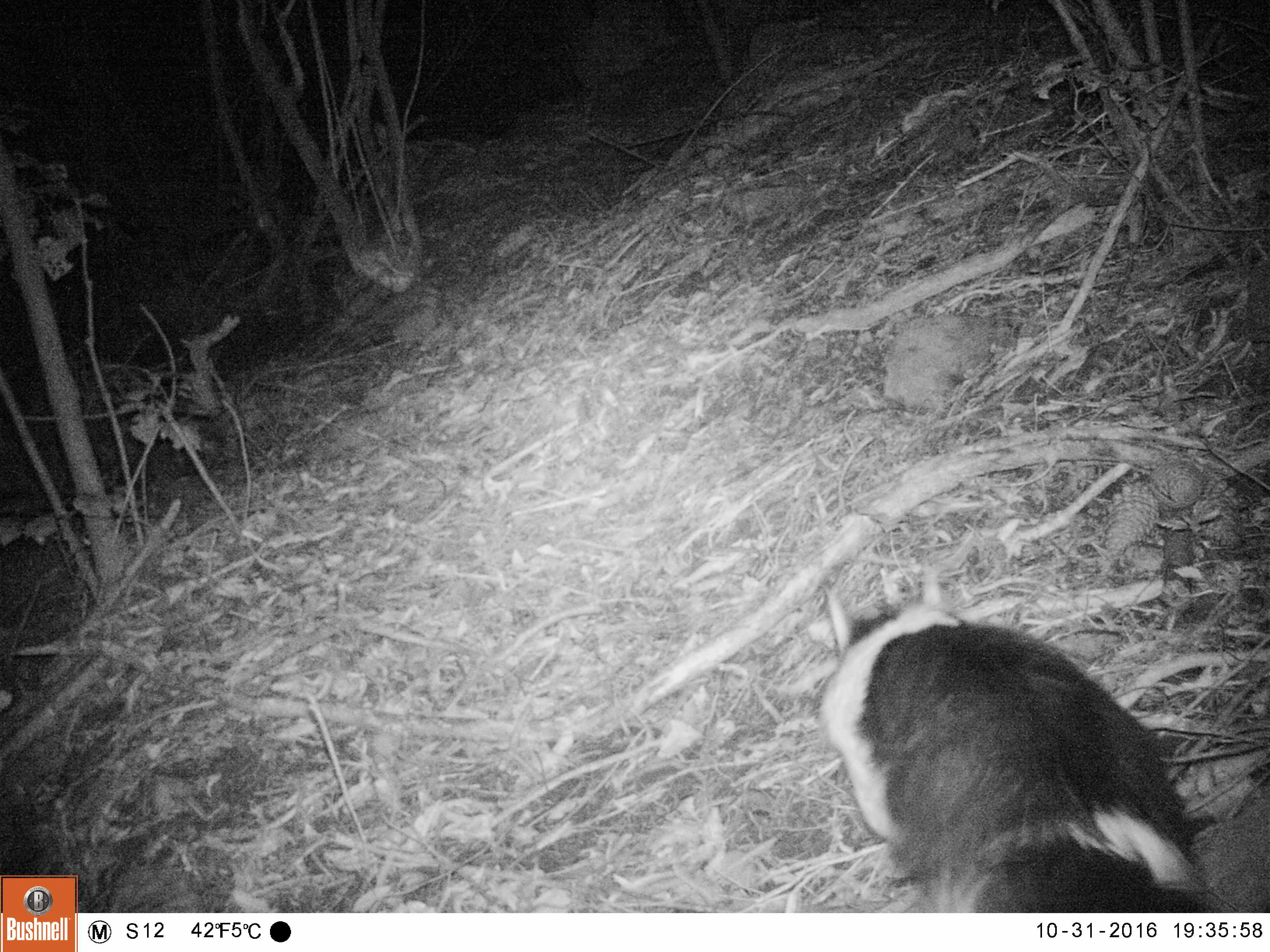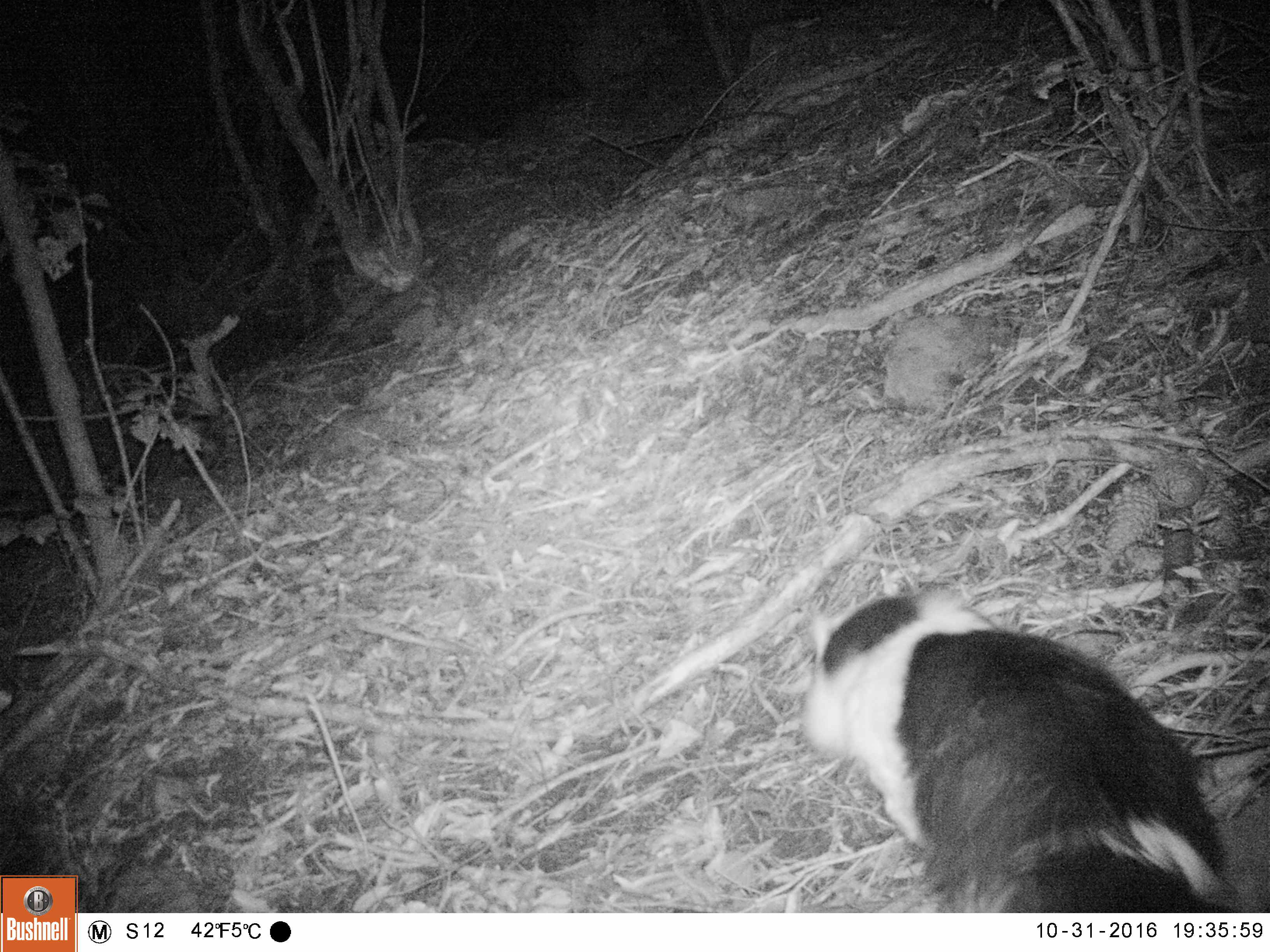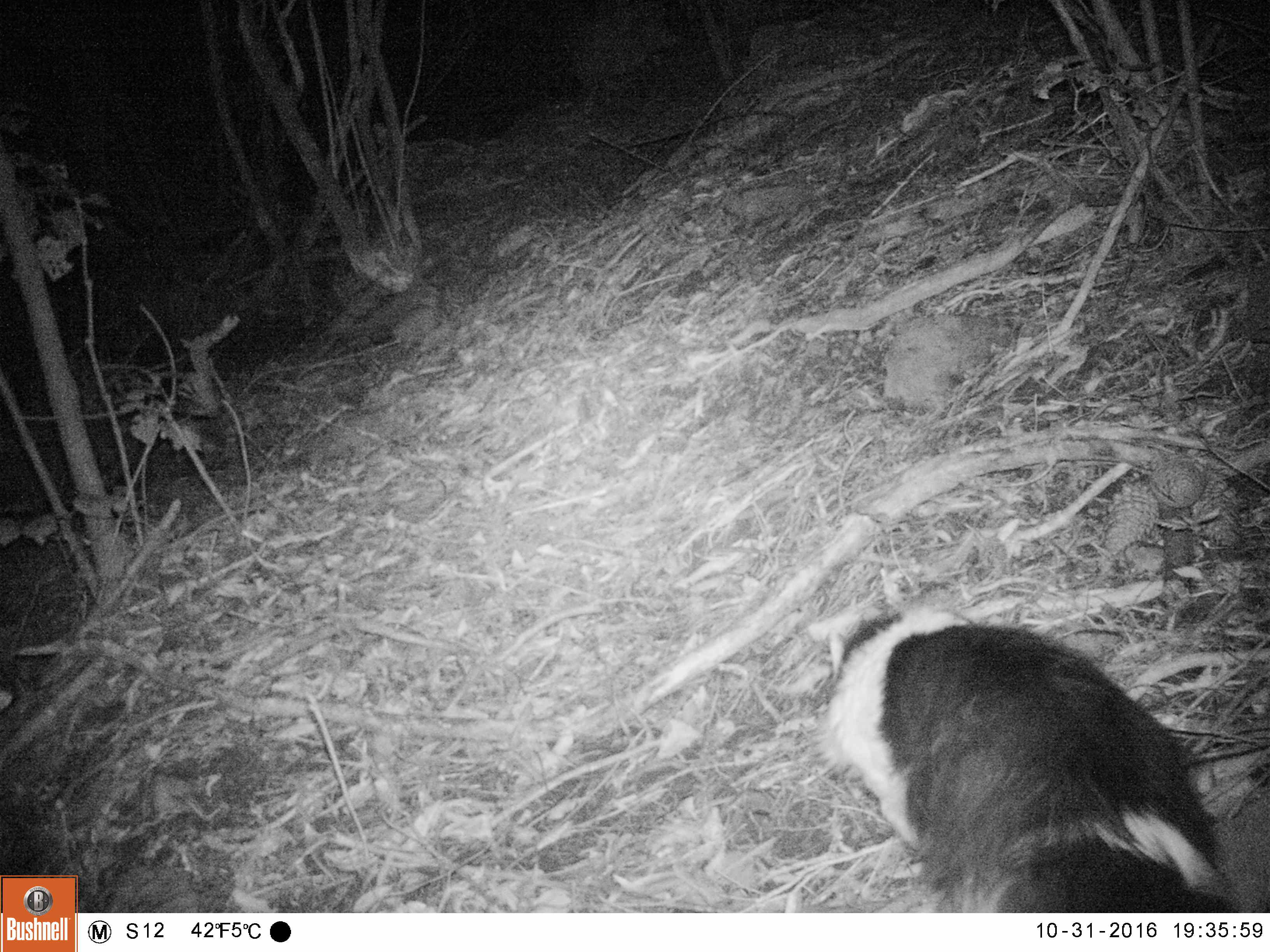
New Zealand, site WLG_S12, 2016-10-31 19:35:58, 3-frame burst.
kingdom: Animalia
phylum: Chordata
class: Mammalia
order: Carnivora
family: Felidae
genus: Felis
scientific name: Felis catus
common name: domestic cat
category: cat